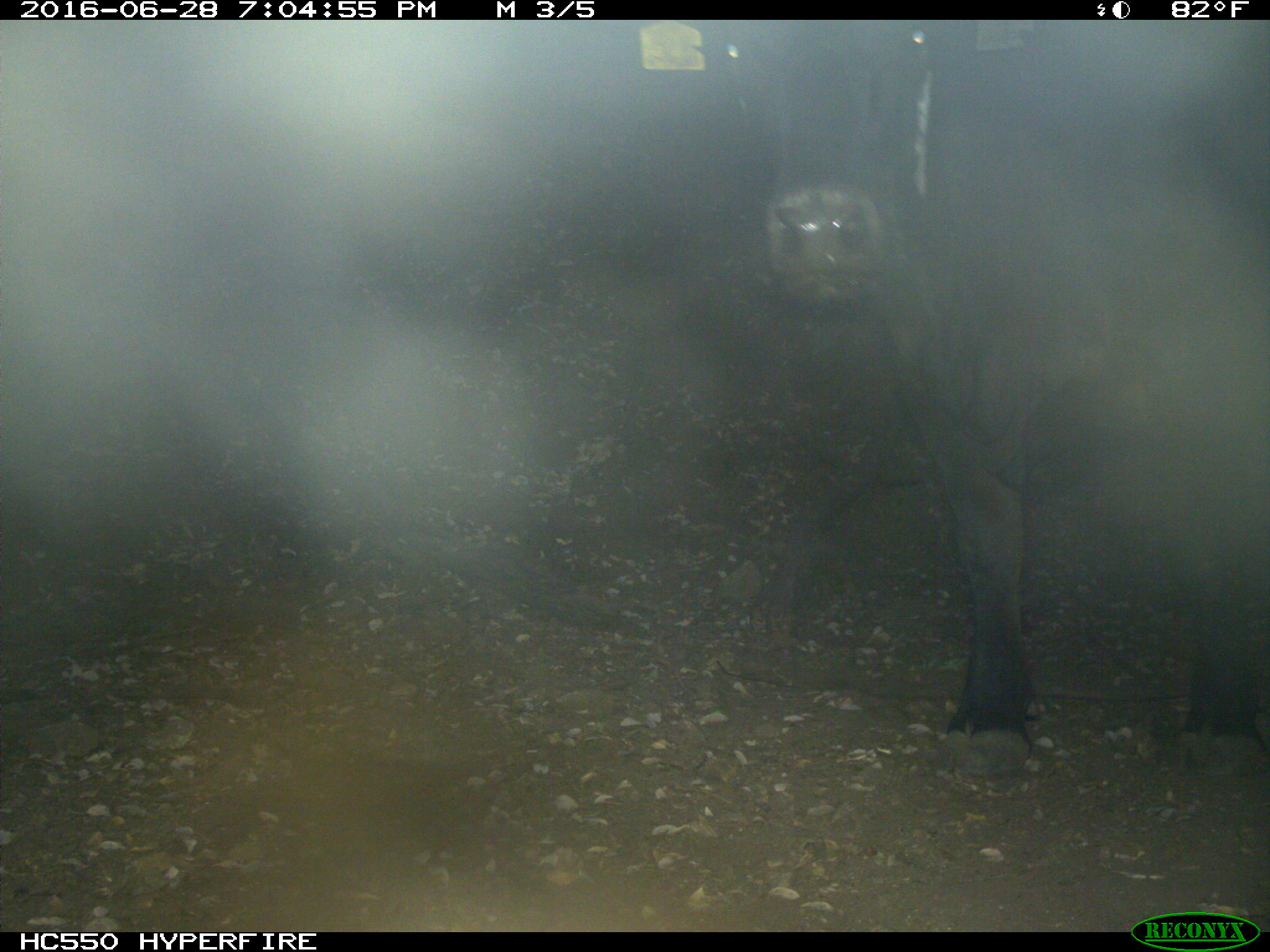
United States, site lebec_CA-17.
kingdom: Animalia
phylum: Chordata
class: Mammalia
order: Artiodactyla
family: Bovidae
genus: Bos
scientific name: Bos taurus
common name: domestic cow